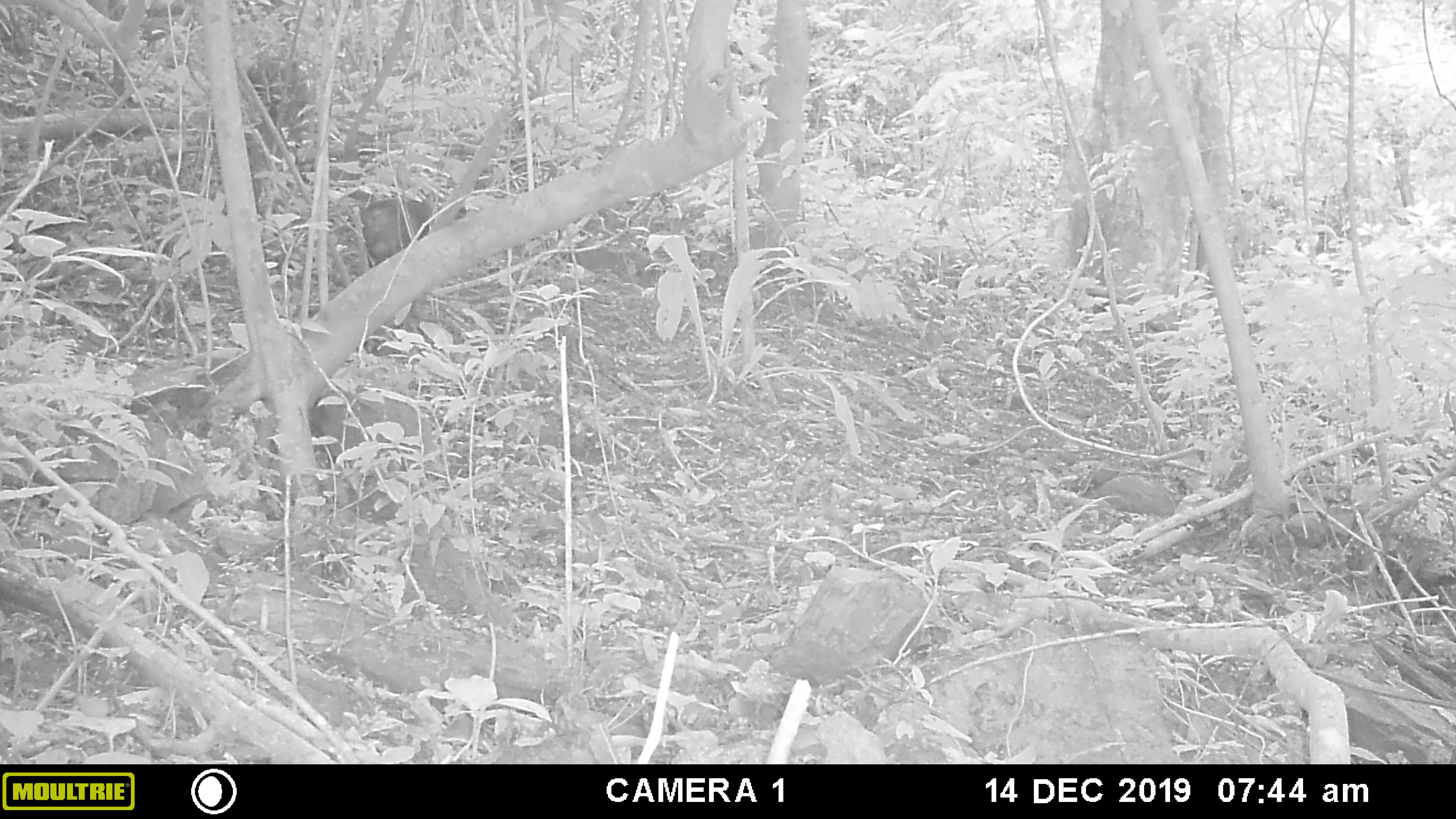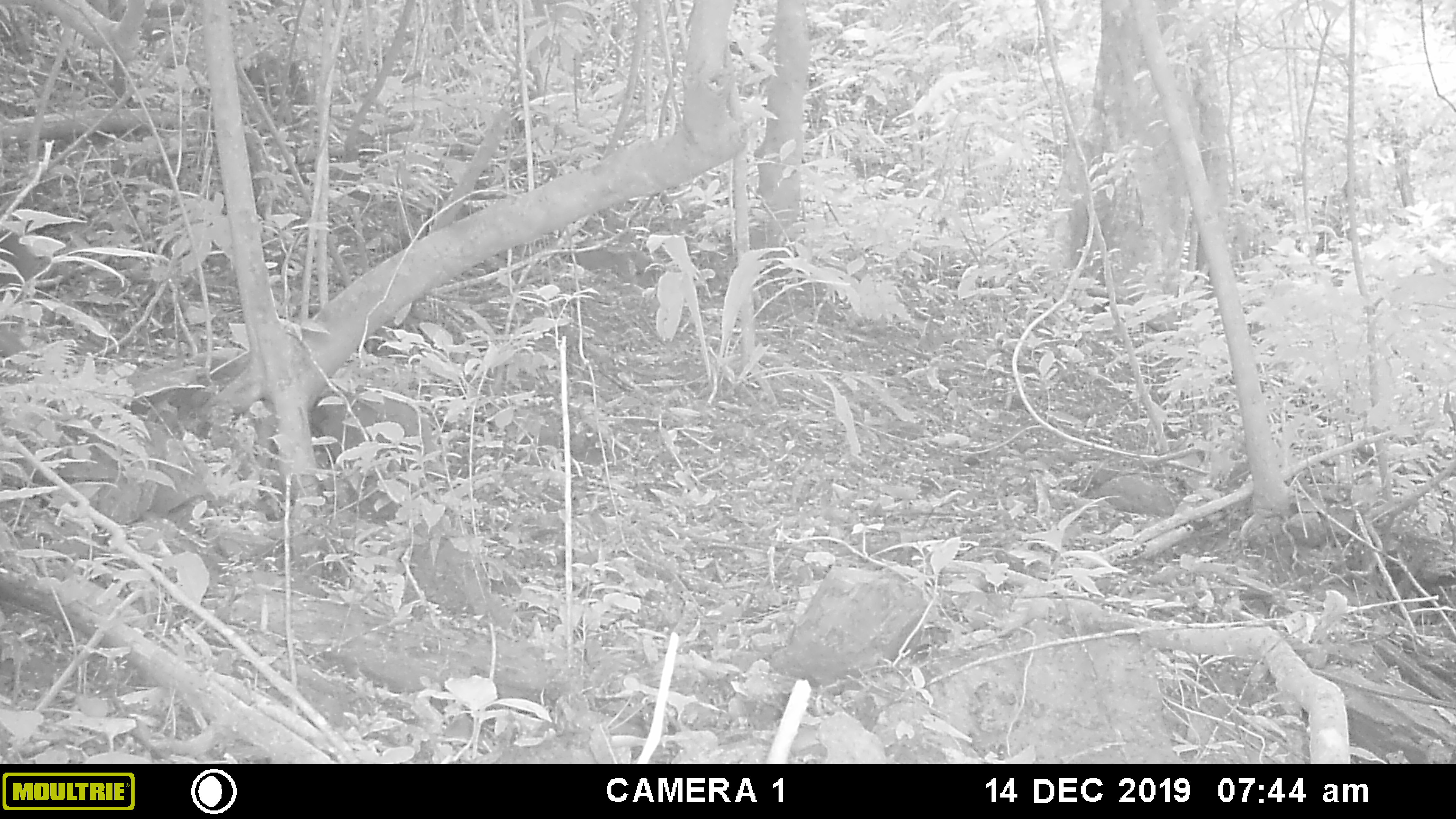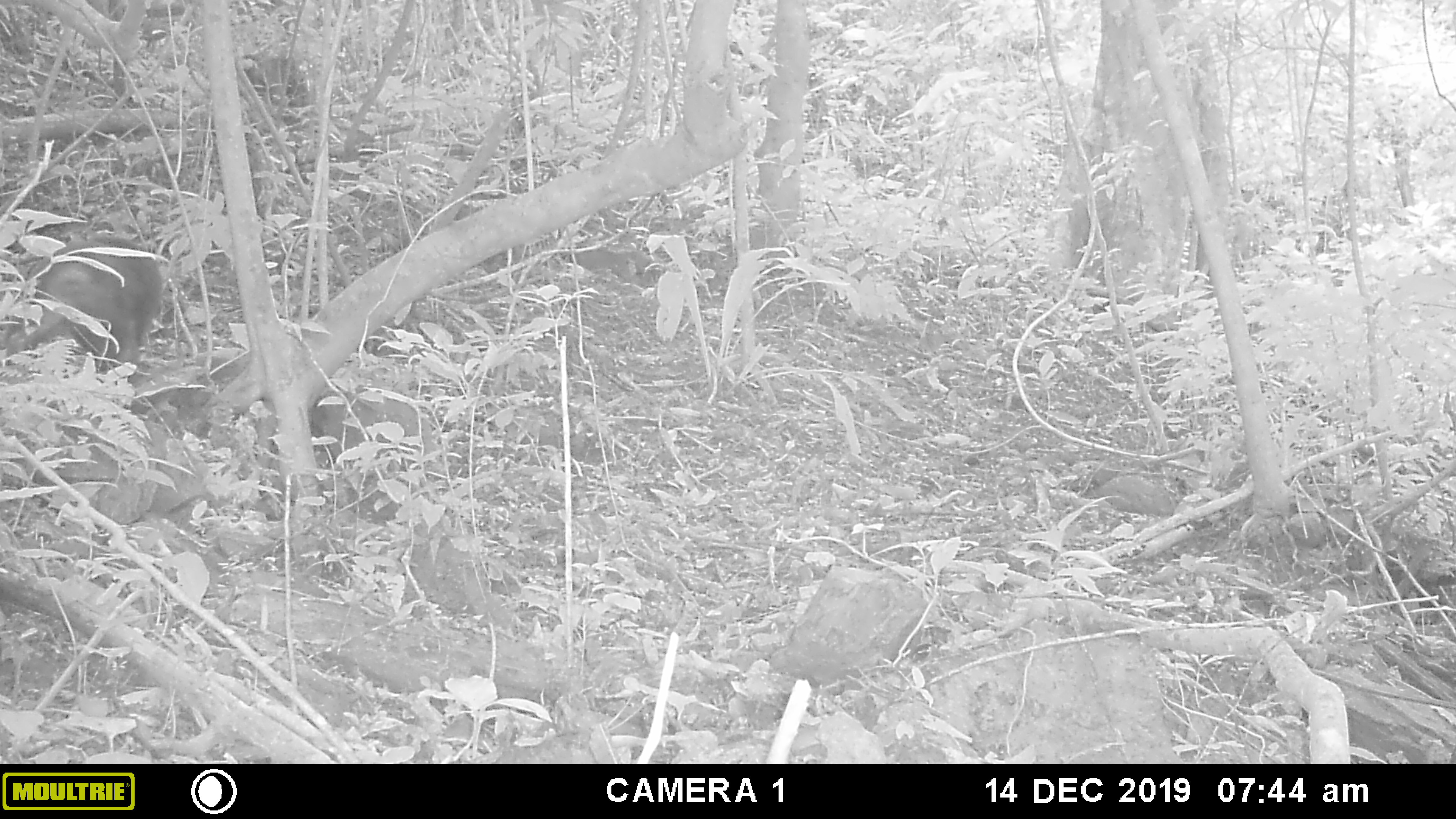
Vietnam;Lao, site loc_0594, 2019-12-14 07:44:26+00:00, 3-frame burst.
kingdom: Animalia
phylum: Chordata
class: Mammalia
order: Primates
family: Cercopithecidae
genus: Macaca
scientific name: Macaca arctoides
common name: stump-tailed macaque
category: stump tailed macaque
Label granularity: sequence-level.